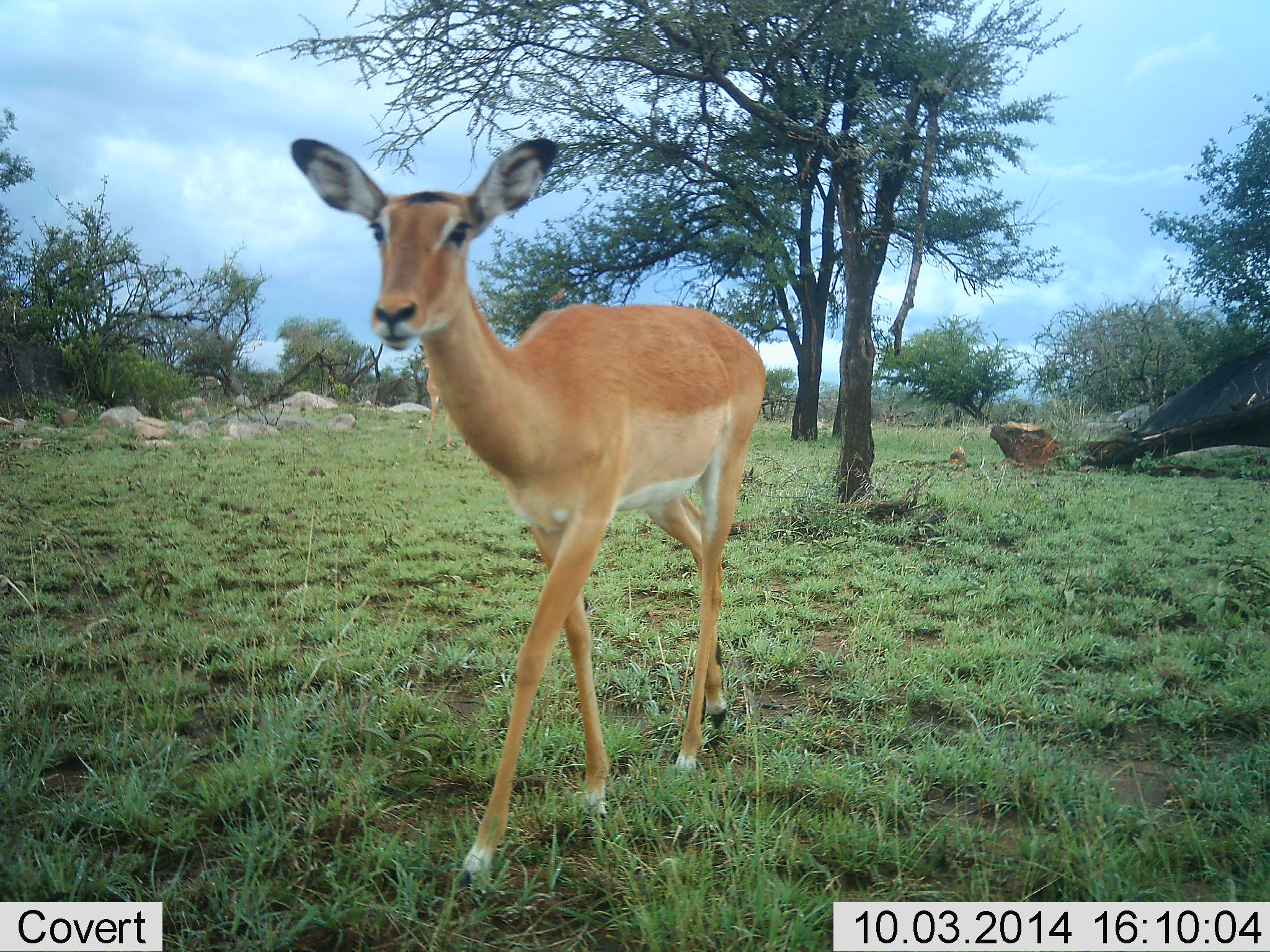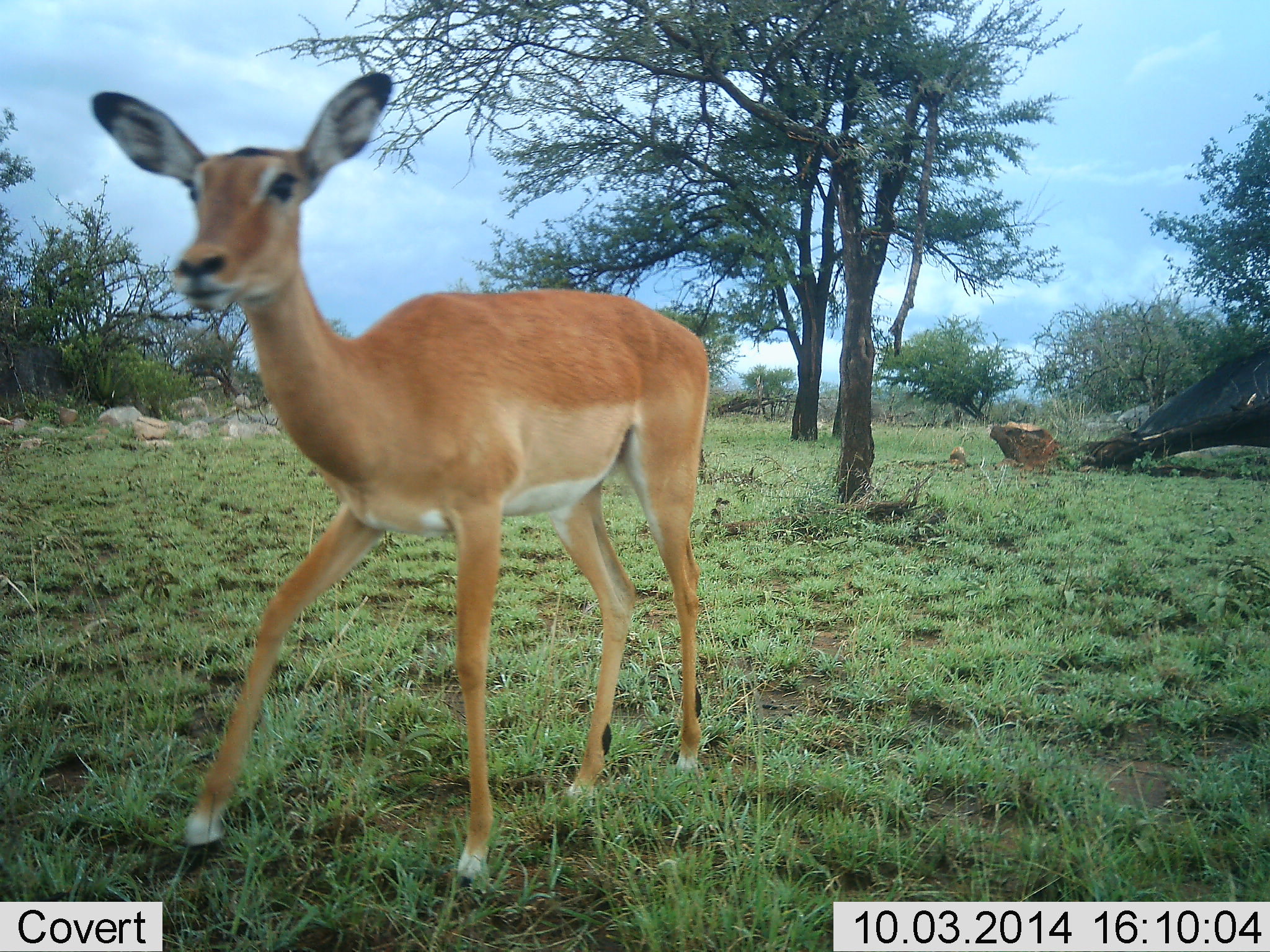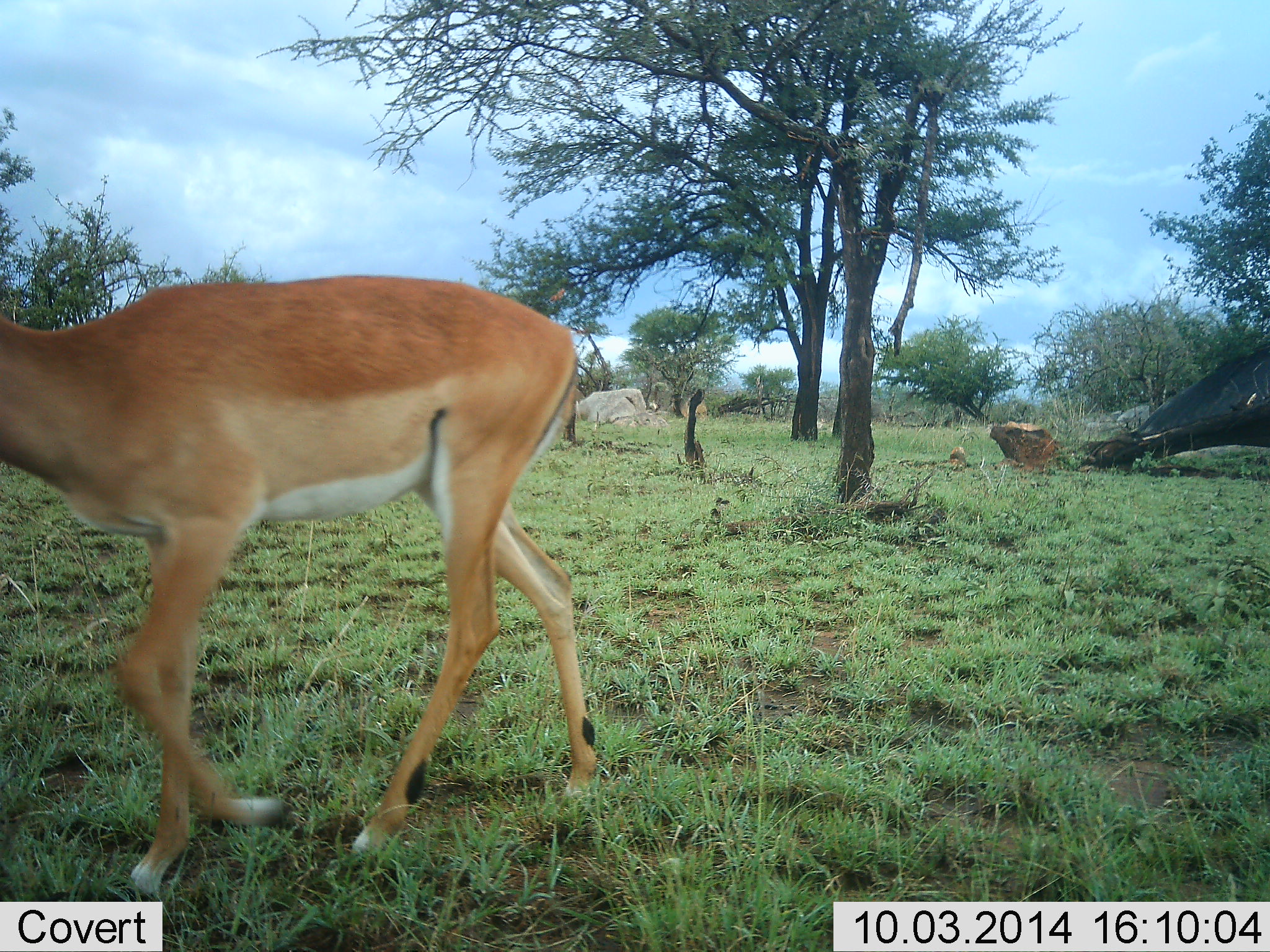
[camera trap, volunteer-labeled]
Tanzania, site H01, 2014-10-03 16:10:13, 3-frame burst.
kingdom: Animalia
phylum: Chordata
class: Mammalia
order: Artiodactyla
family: Bovidae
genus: Aepyceros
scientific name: Aepyceros melampus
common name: impala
Impala (Aepyceros melampus), count 1. Behavior (volunteer vote fractions): standing 10%, resting 0%, moving 100%, interacting 0%. Young present (vote fraction): 10%. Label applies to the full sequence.